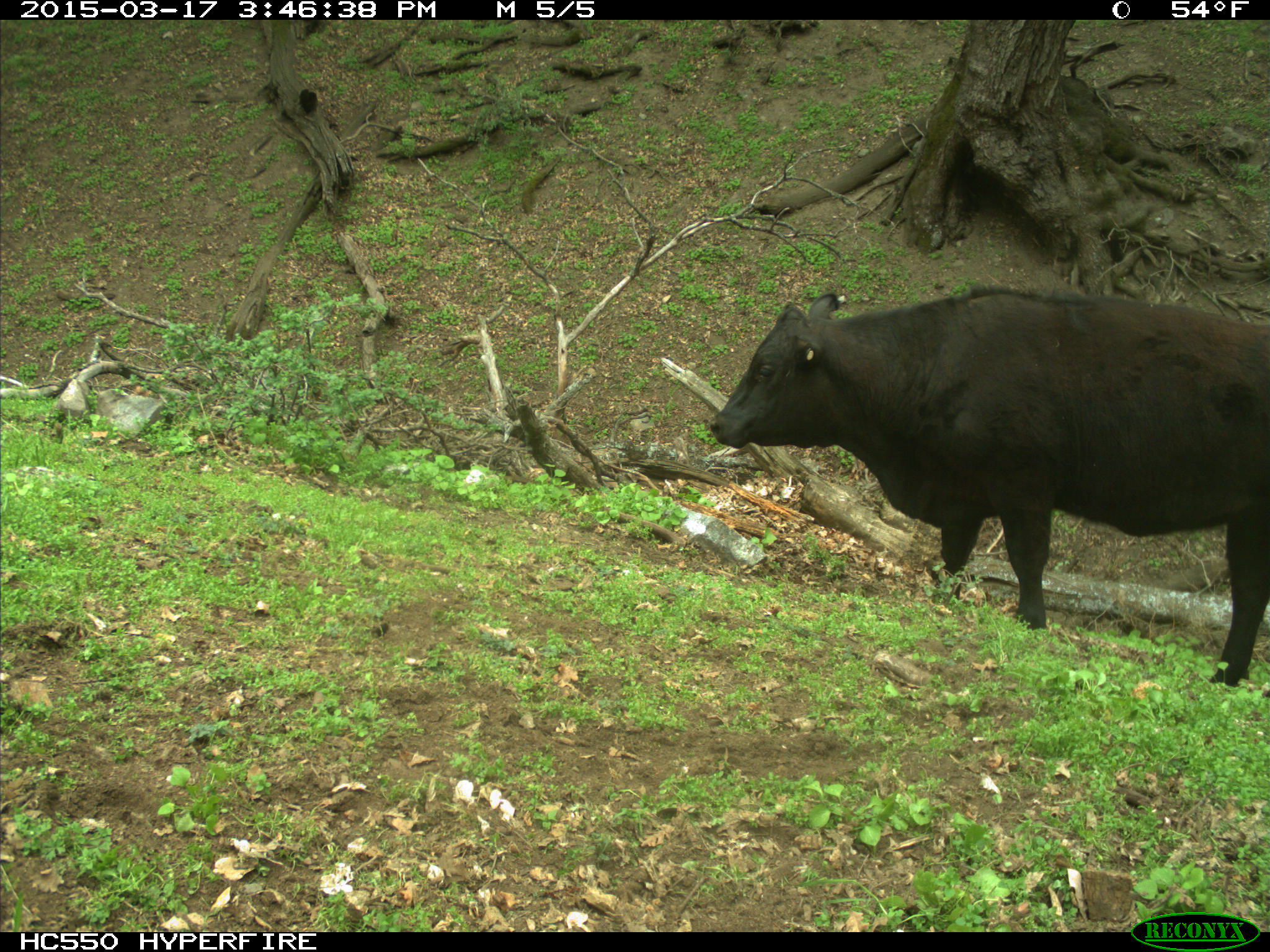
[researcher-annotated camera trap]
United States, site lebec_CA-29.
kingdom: Animalia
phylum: Chordata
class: Mammalia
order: Artiodactyla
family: Bovidae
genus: Bos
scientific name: Bos taurus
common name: domestic cow